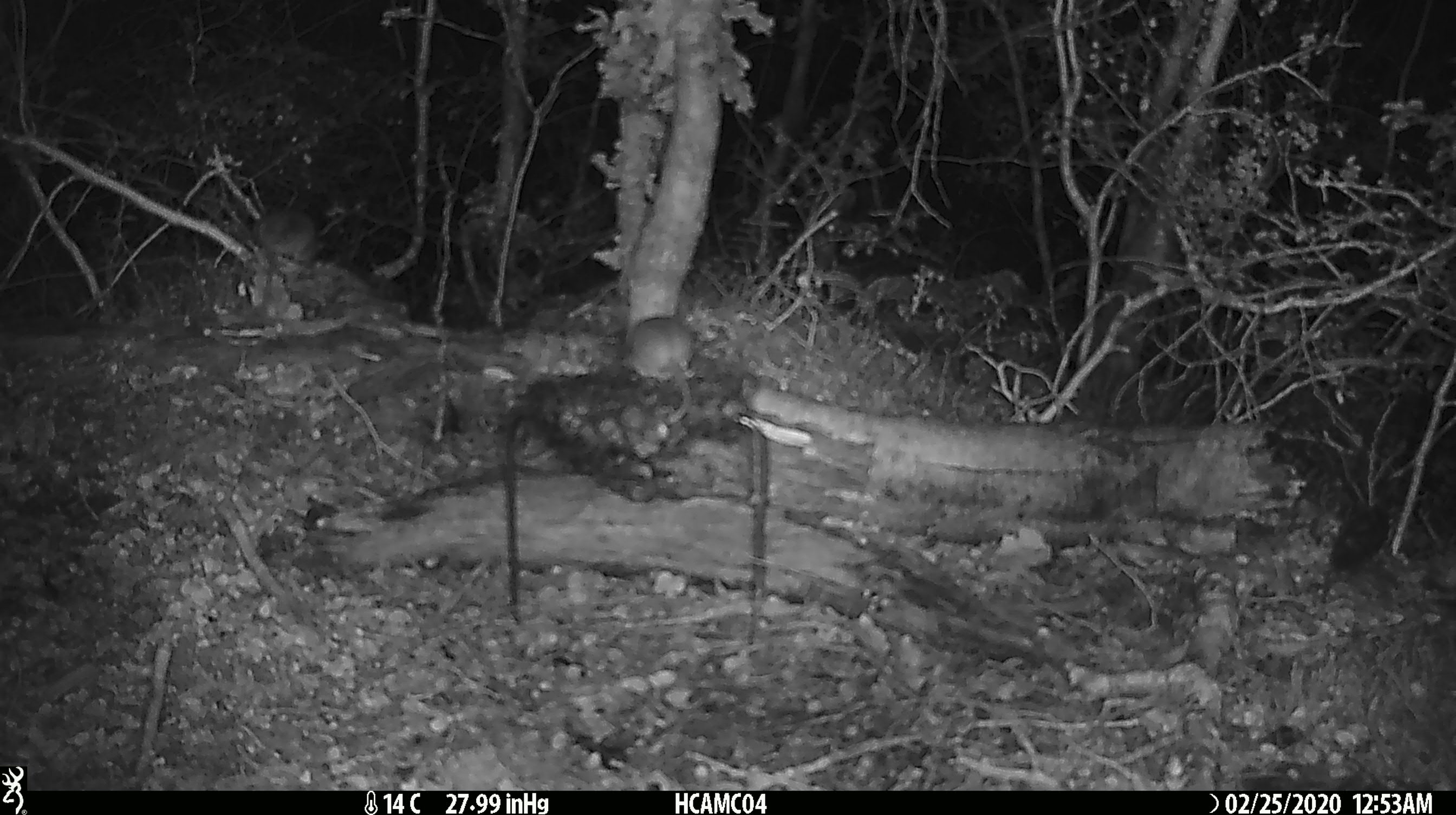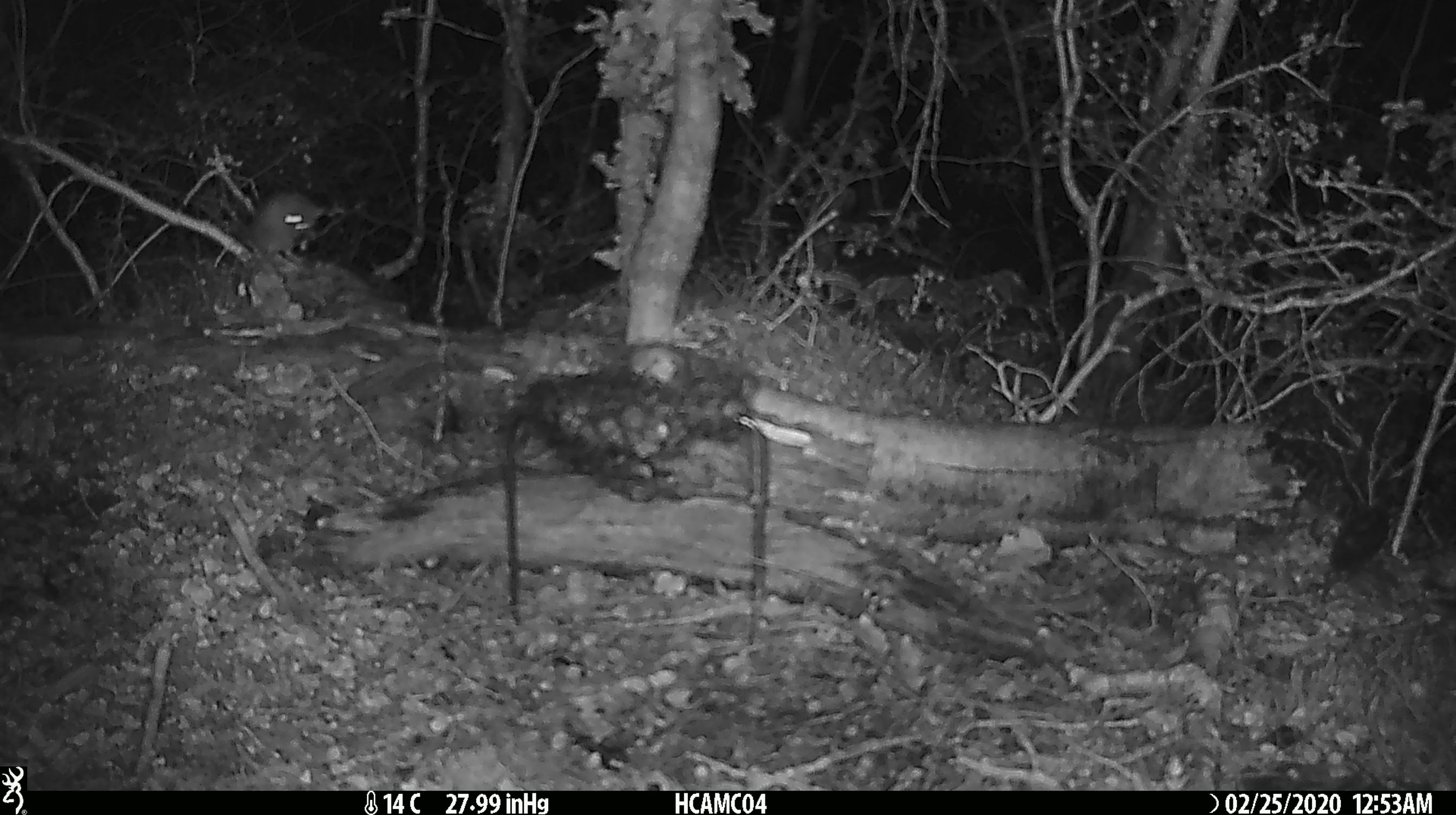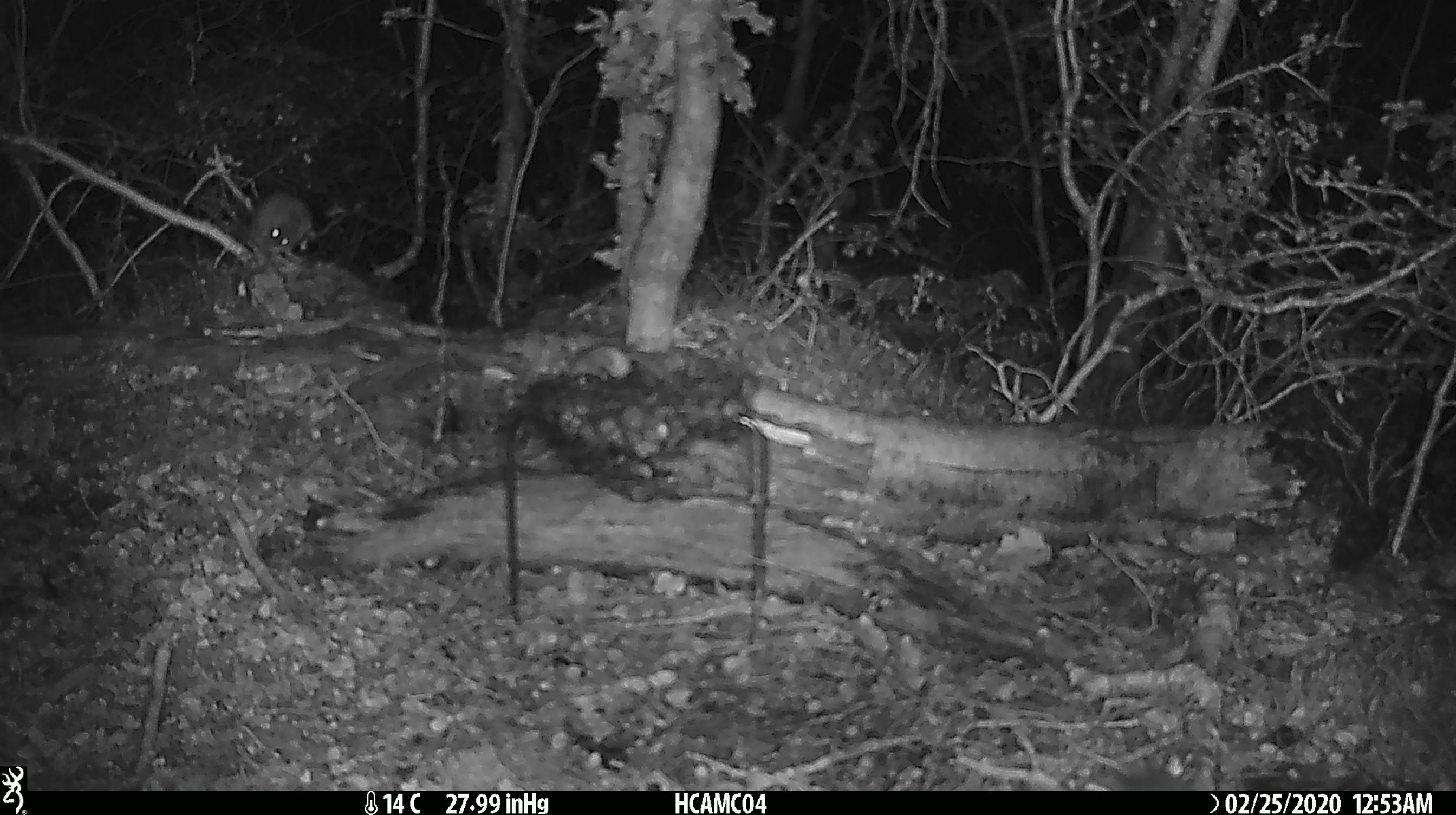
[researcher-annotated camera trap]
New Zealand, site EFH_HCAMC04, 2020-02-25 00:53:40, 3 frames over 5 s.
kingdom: Animalia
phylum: Chordata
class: Mammalia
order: Rodentia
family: Muridae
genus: Mus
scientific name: Mus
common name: mouse